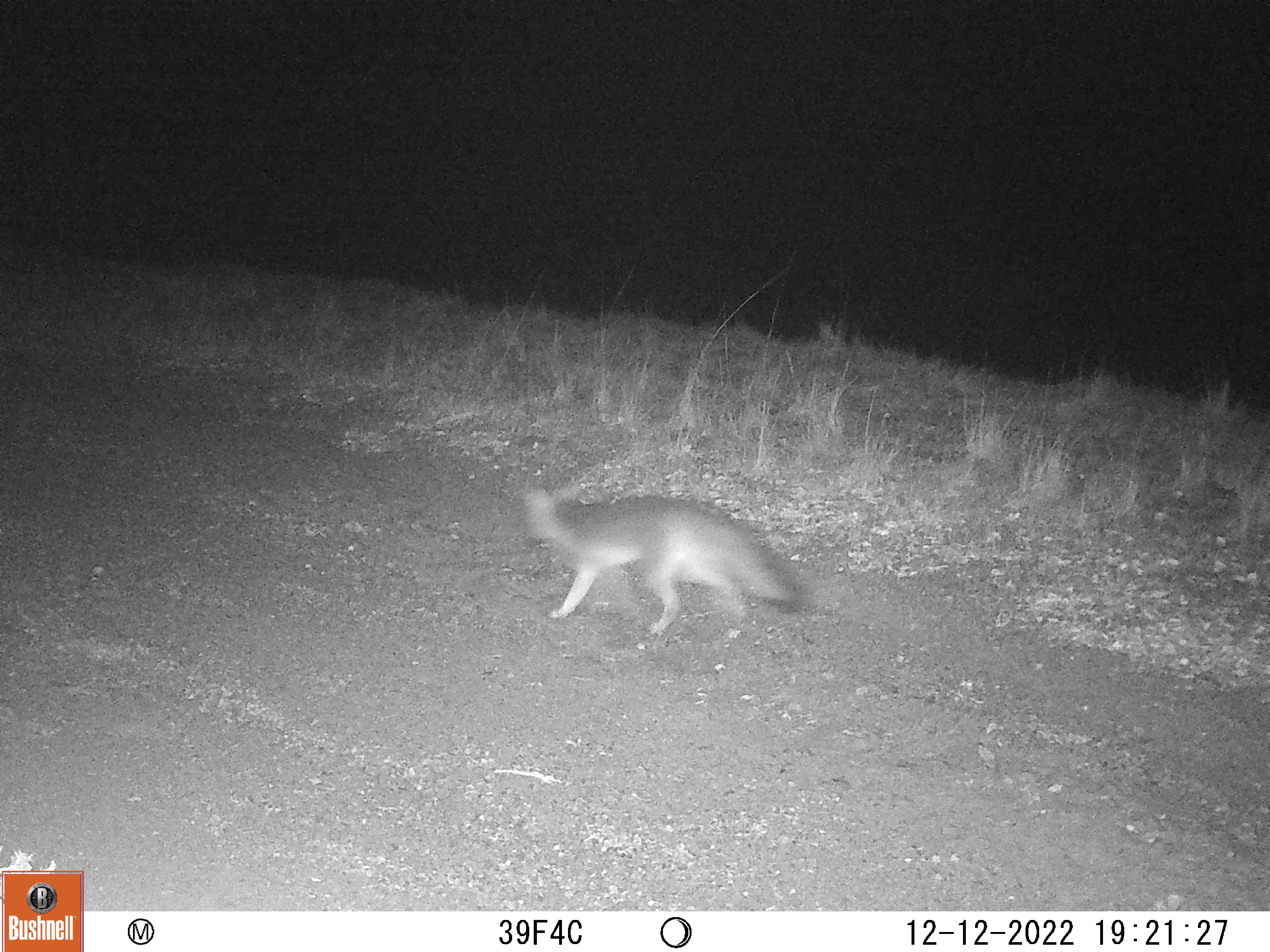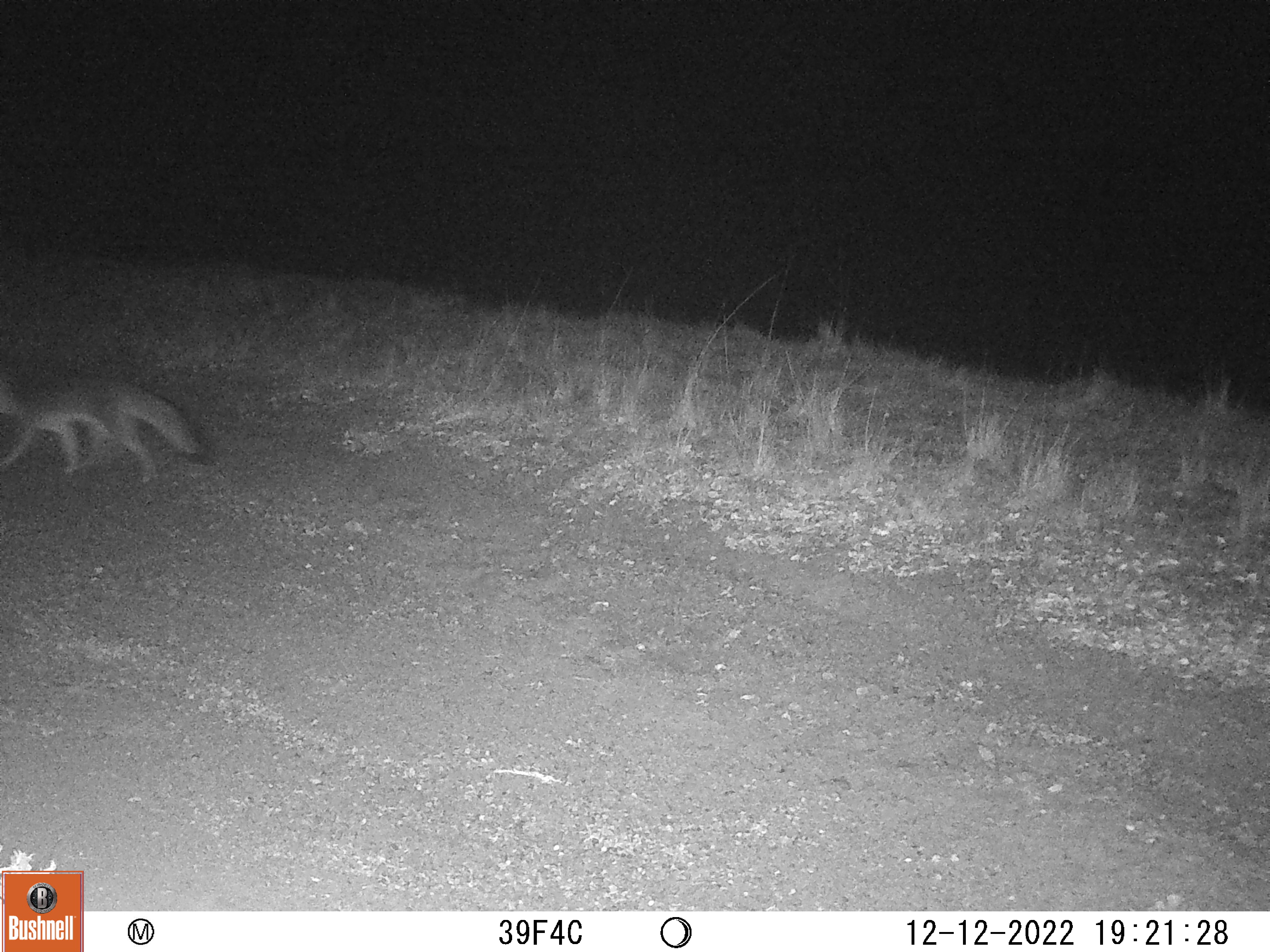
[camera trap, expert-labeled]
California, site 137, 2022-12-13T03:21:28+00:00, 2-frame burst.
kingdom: Animalia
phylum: Chordata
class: Mammalia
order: Carnivora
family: Canidae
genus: Urocyon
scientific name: Urocyon cinereoargenteus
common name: gray fox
Gray fox (Urocyon cinereoargenteus).